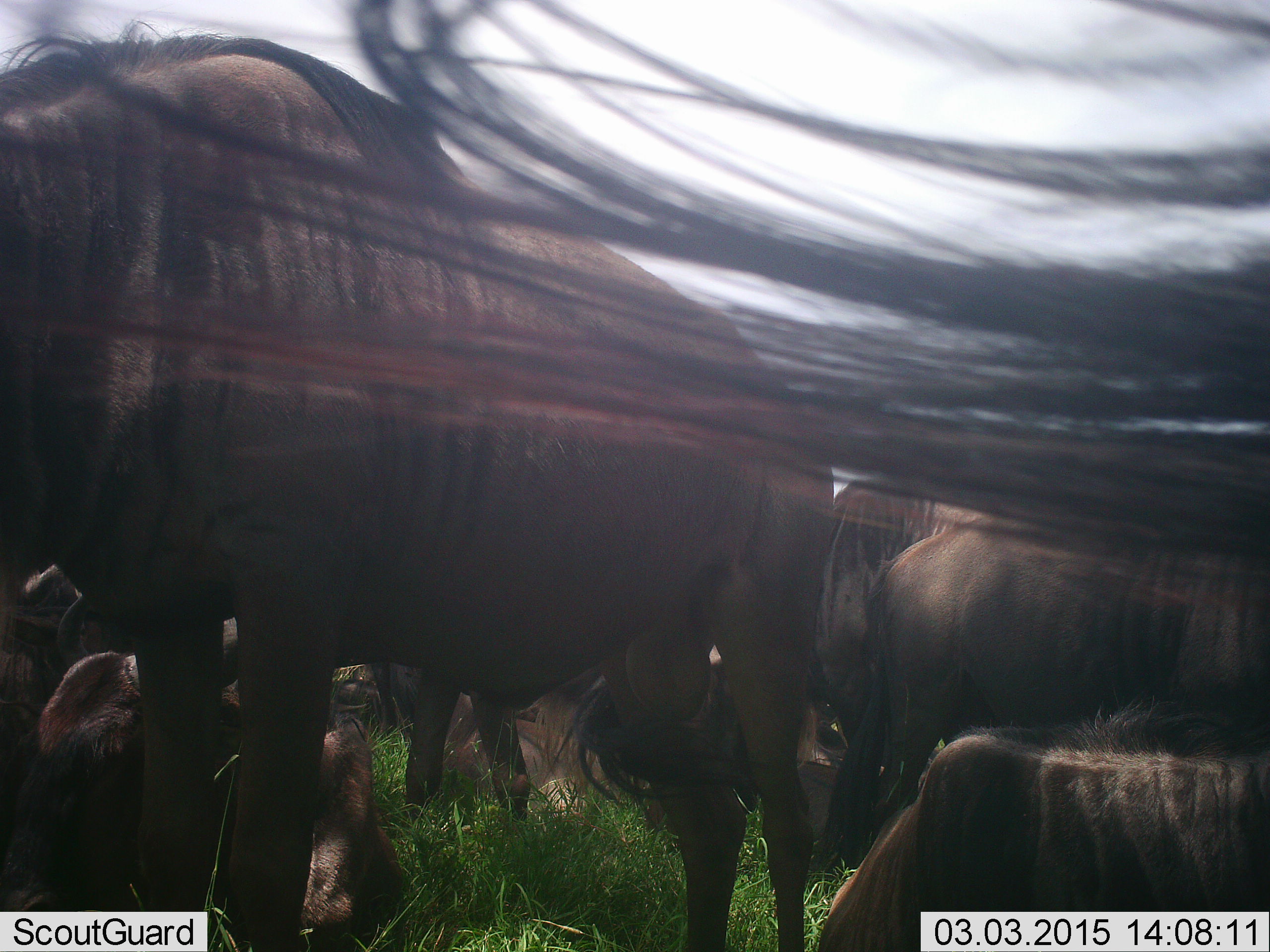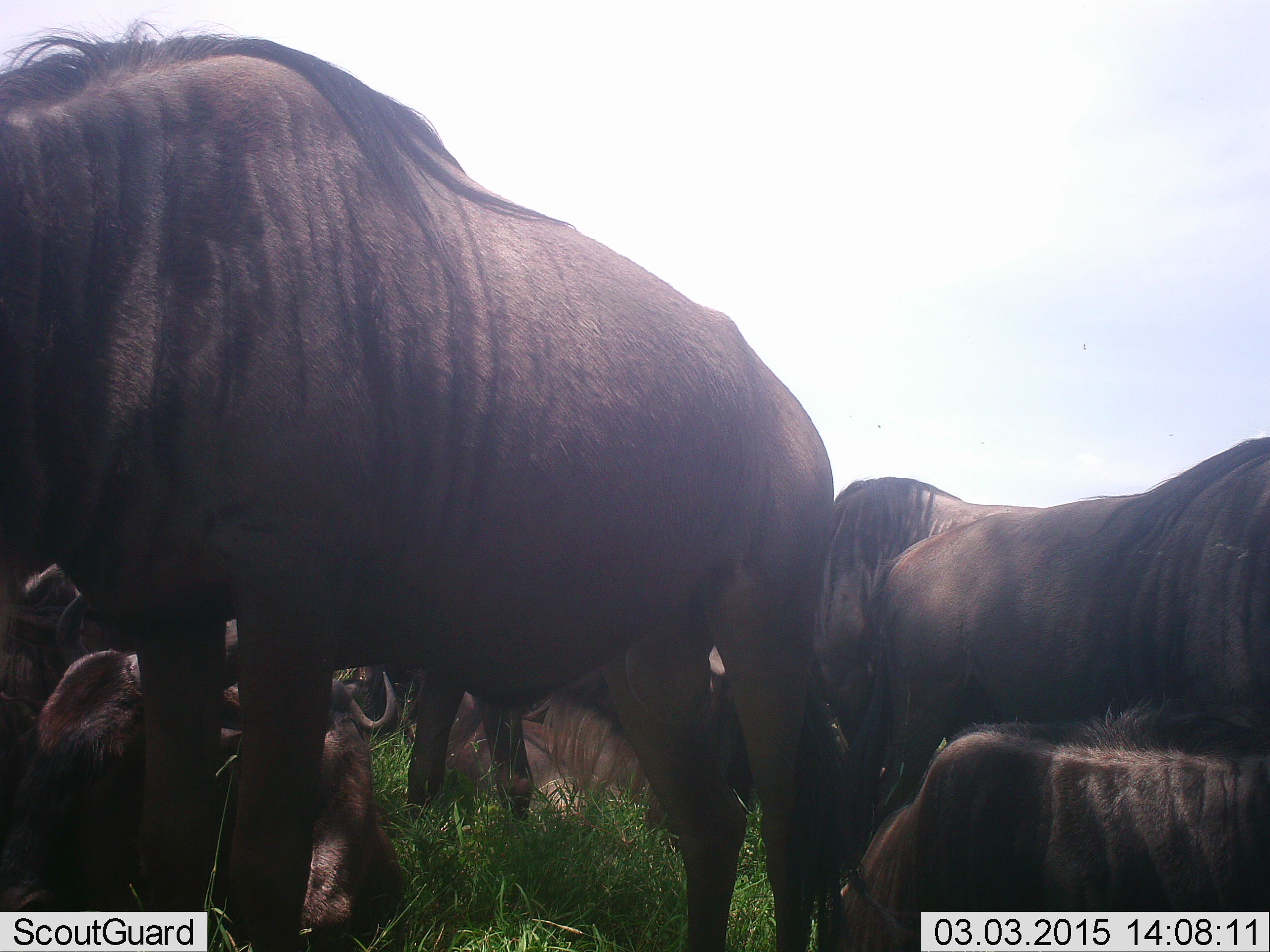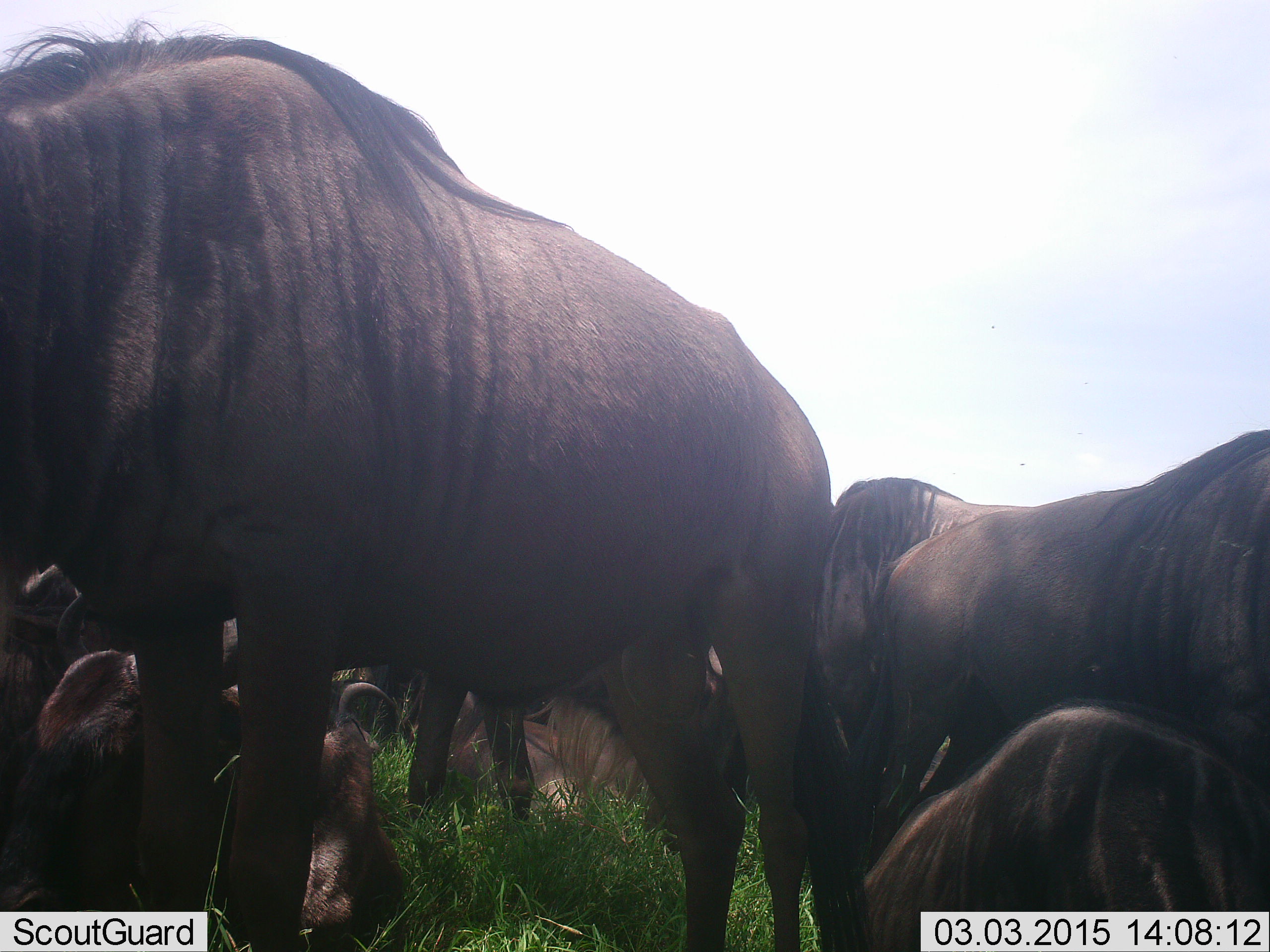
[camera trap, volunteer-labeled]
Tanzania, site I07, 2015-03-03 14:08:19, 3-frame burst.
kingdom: Animalia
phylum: Chordata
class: Mammalia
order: Artiodactyla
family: Bovidae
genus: Connochaetes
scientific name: Connochaetes taurinus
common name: blue wildebeest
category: wildebeest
Wildebeest (blue wildebeest) (Connochaetes taurinus), count 8. Behavior (volunteer vote fractions): standing 80%, resting 70%, moving 10%, interacting 10%. Young present (vote fraction): 20%. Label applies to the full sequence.